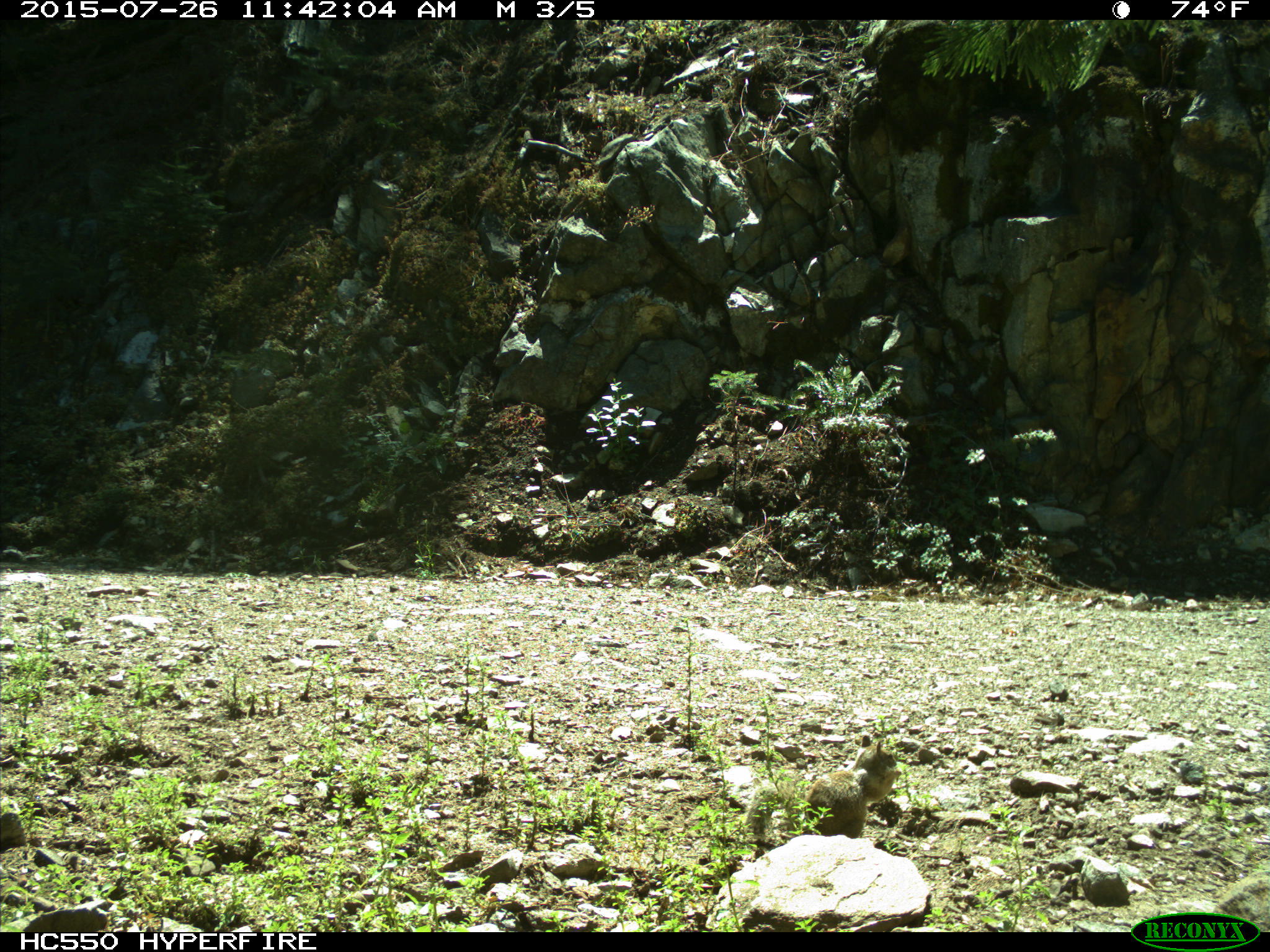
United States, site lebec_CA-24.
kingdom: Animalia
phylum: Chordata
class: Mammalia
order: Rodentia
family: Sciuridae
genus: Otospermophilus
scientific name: Otospermophilus beecheyi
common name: california ground squirrel